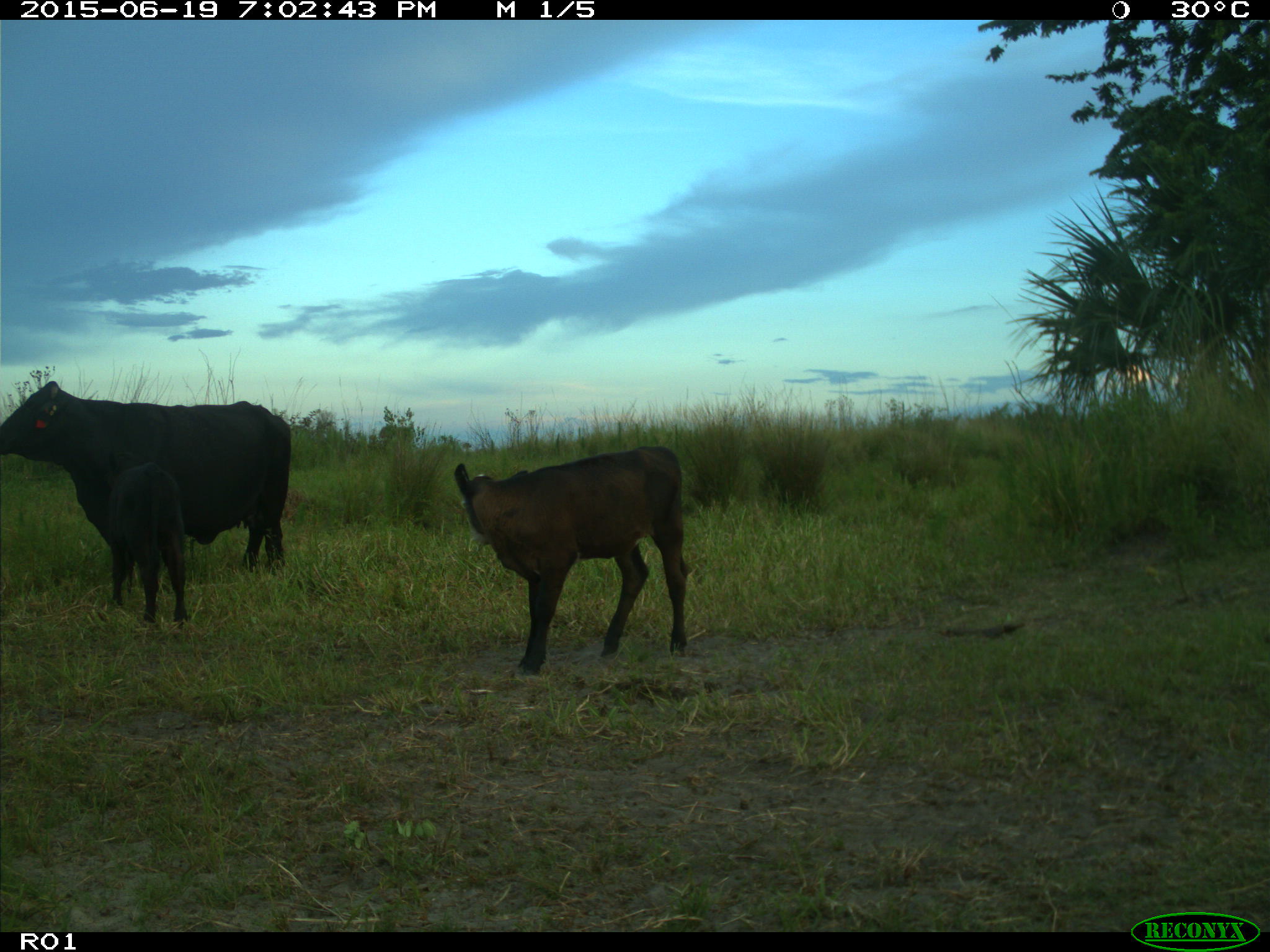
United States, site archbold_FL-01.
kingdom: Animalia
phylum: Chordata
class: Mammalia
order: Artiodactyla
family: Bovidae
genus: Bos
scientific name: Bos taurus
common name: domestic cow